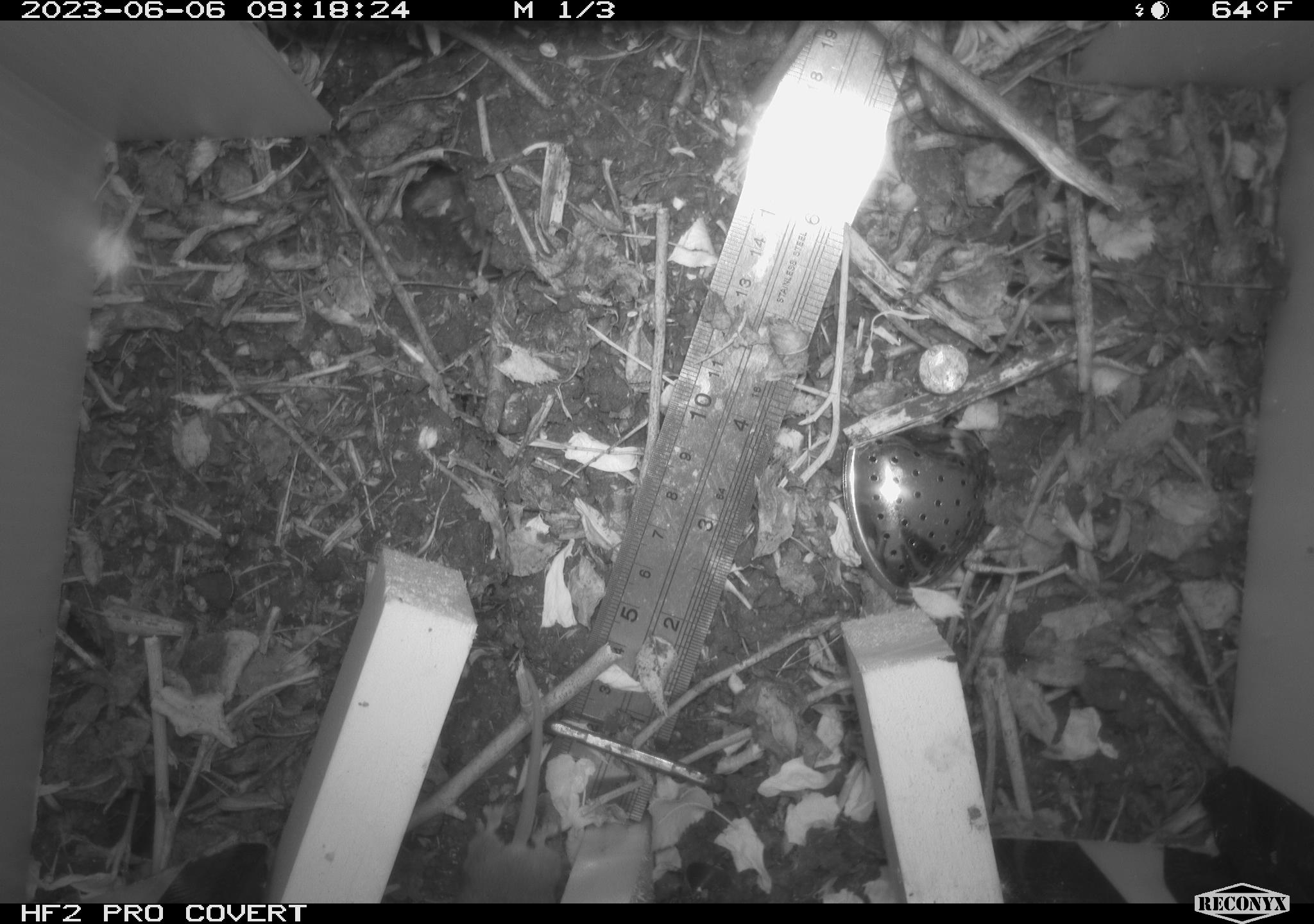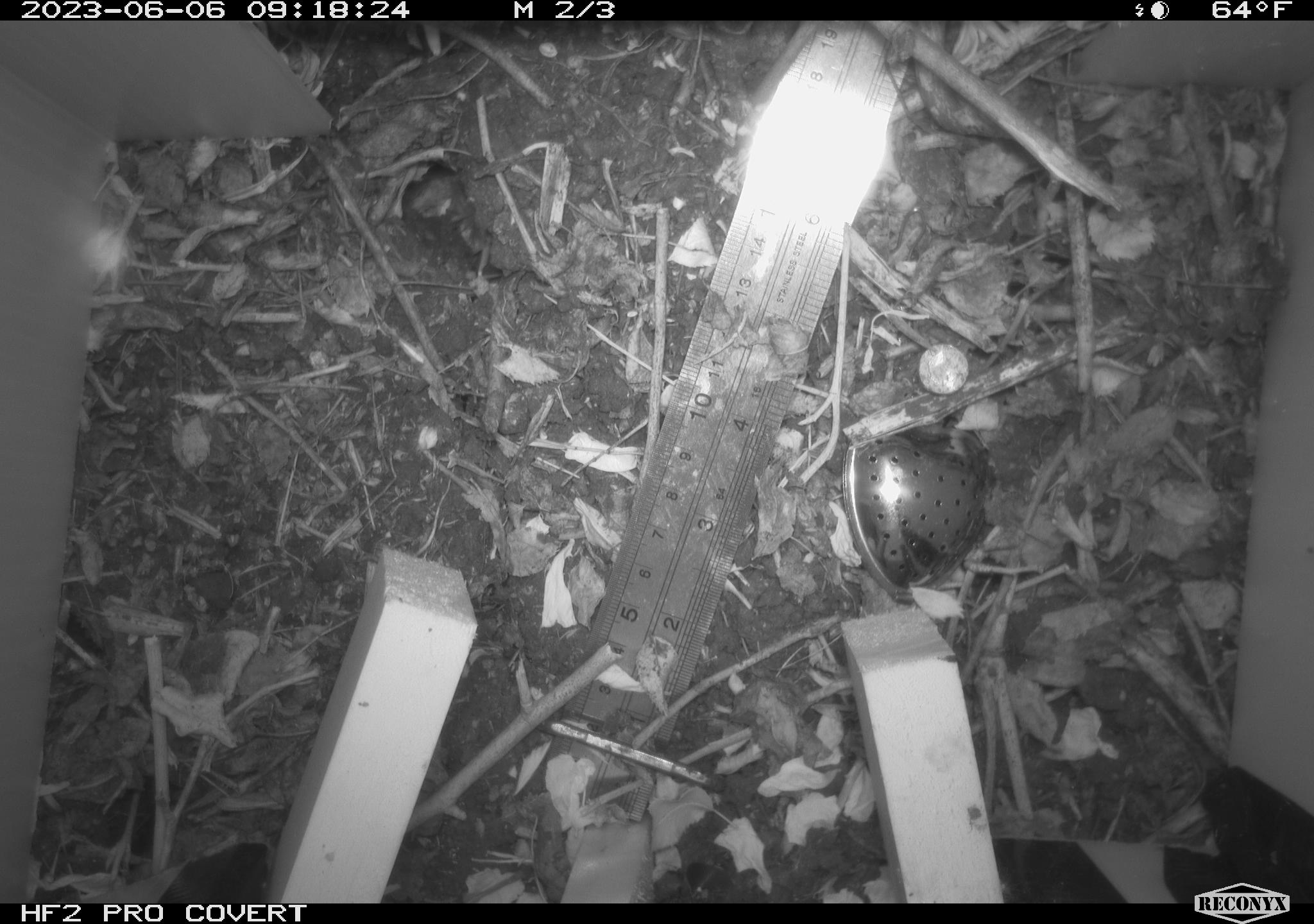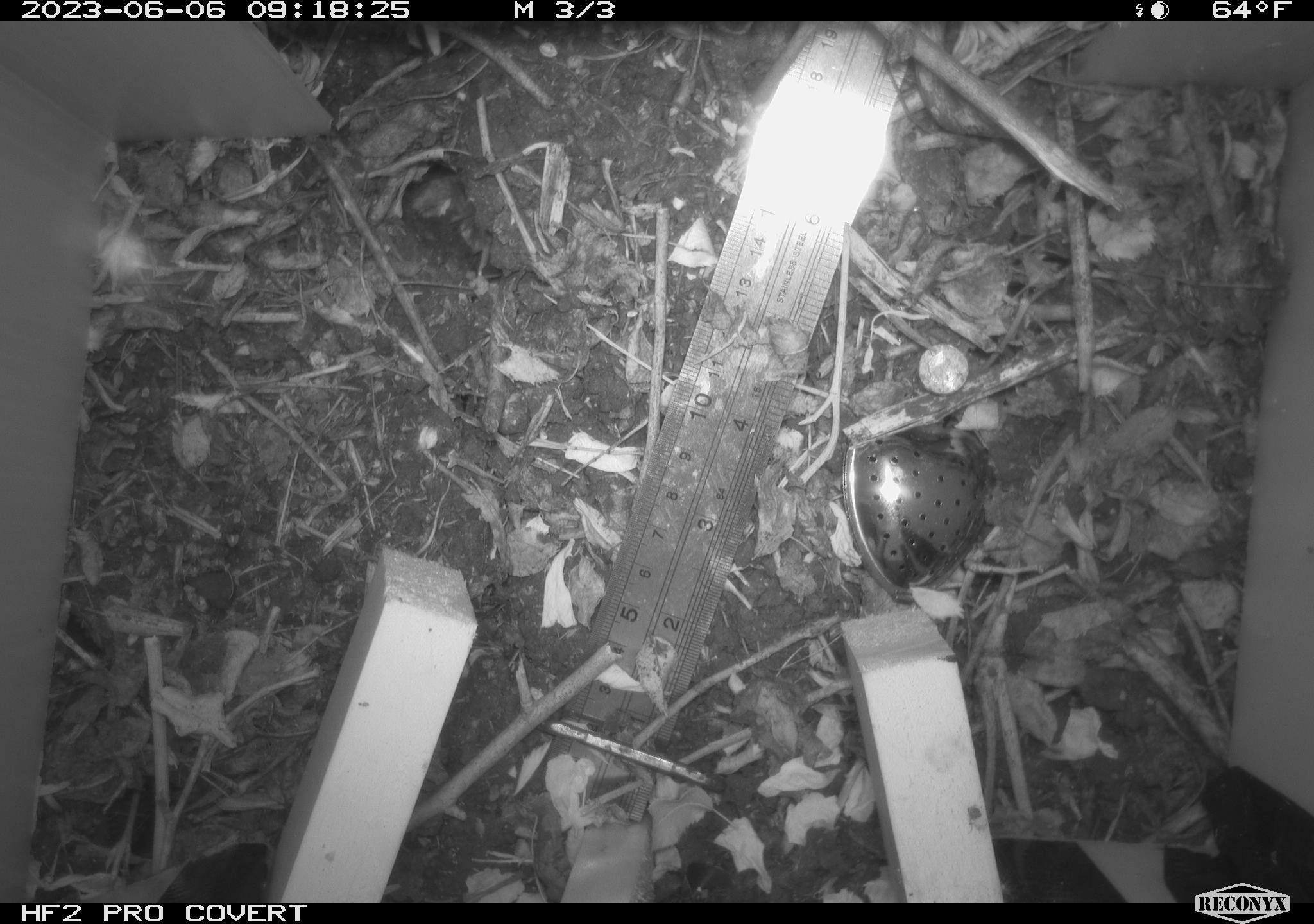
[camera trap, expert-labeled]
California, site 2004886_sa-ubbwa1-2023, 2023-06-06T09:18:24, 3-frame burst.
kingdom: Animalia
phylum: Chordata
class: Mammalia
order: Rodentia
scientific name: Rodentia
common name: rodent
Rodent (Rodentia).